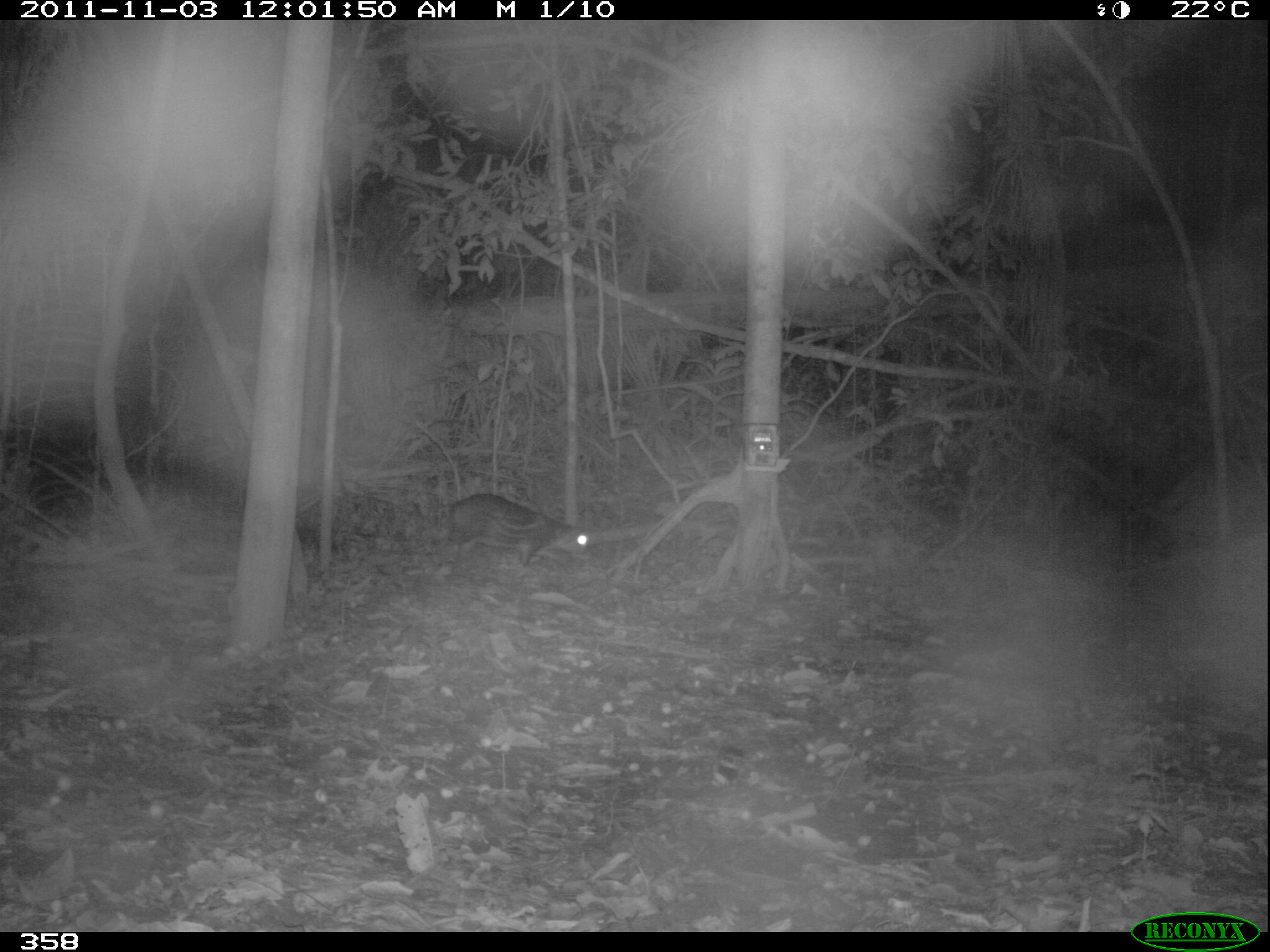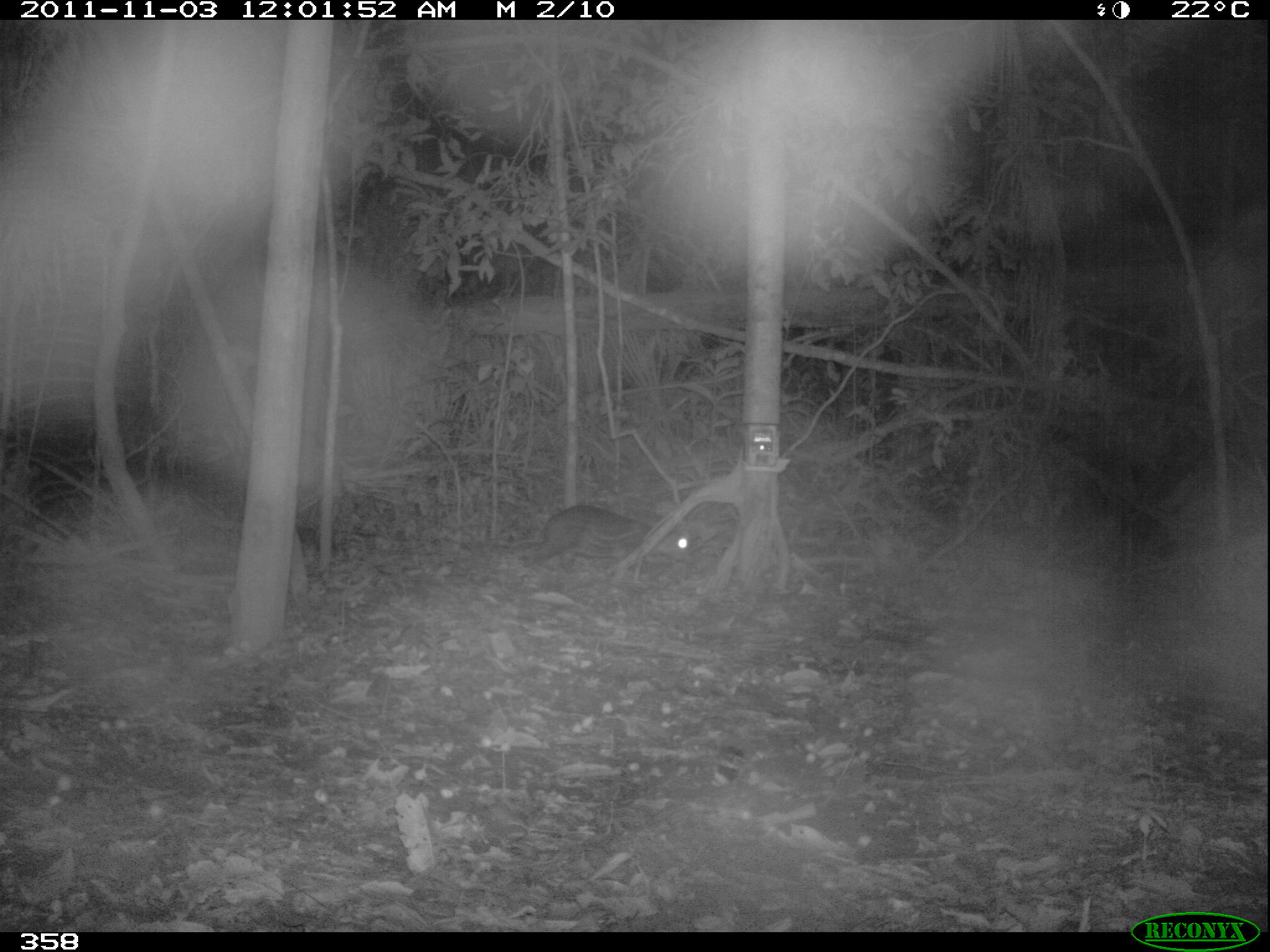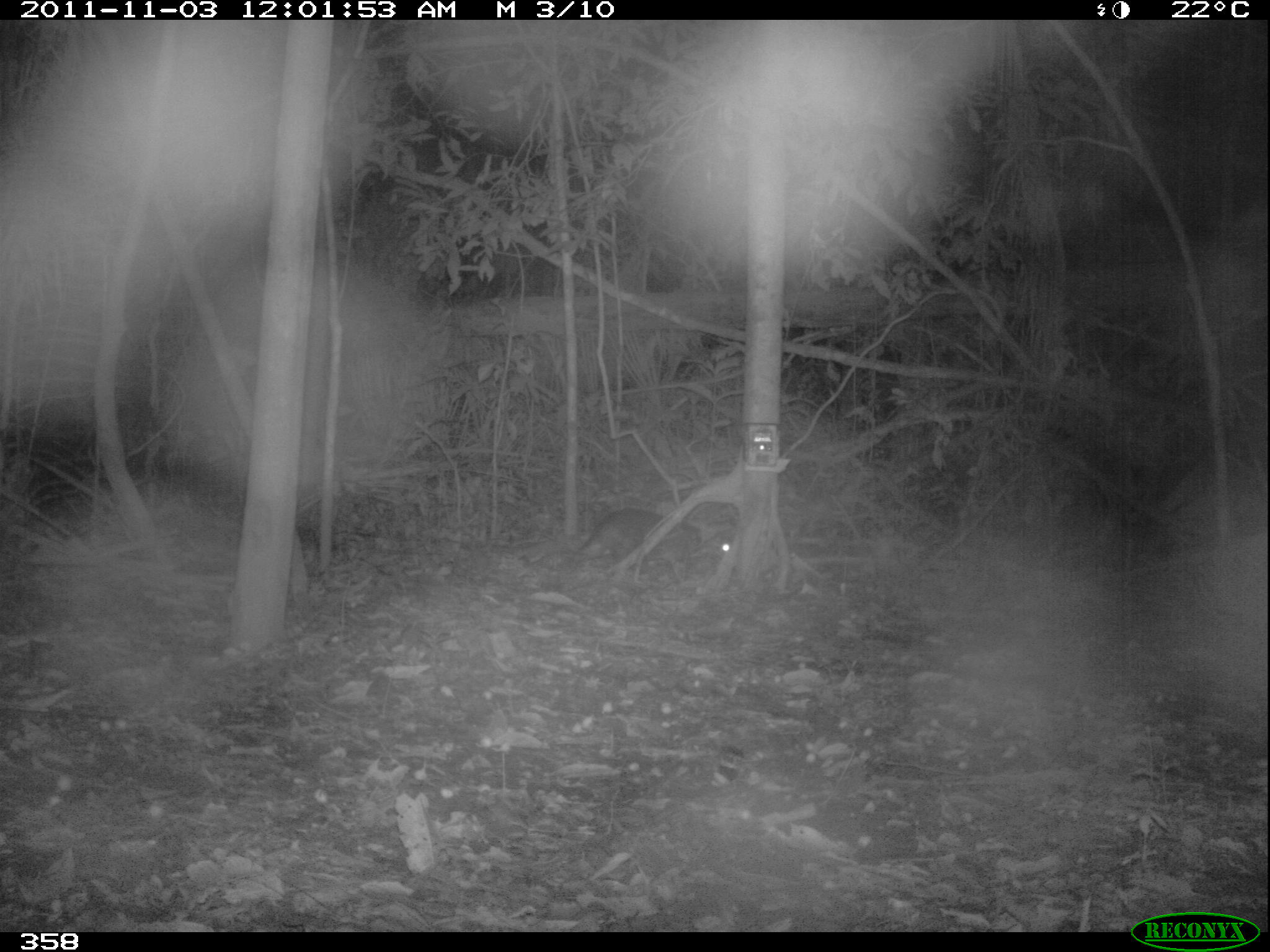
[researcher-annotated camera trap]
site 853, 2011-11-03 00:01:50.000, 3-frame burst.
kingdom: Animalia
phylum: Chordata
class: Mammalia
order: Rodentia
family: Cuniculidae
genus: Cuniculus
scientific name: Cuniculus paca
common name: spotted paca